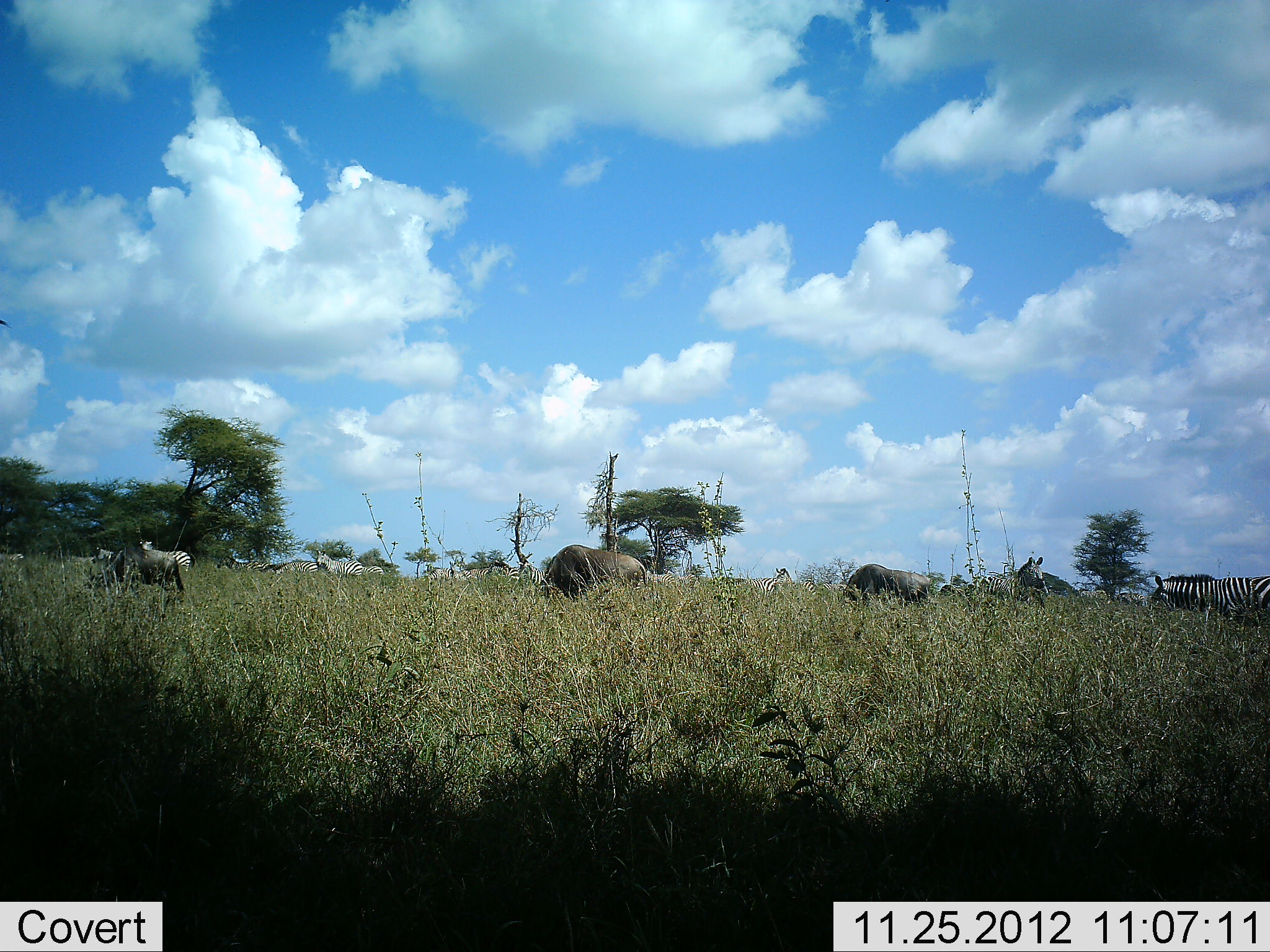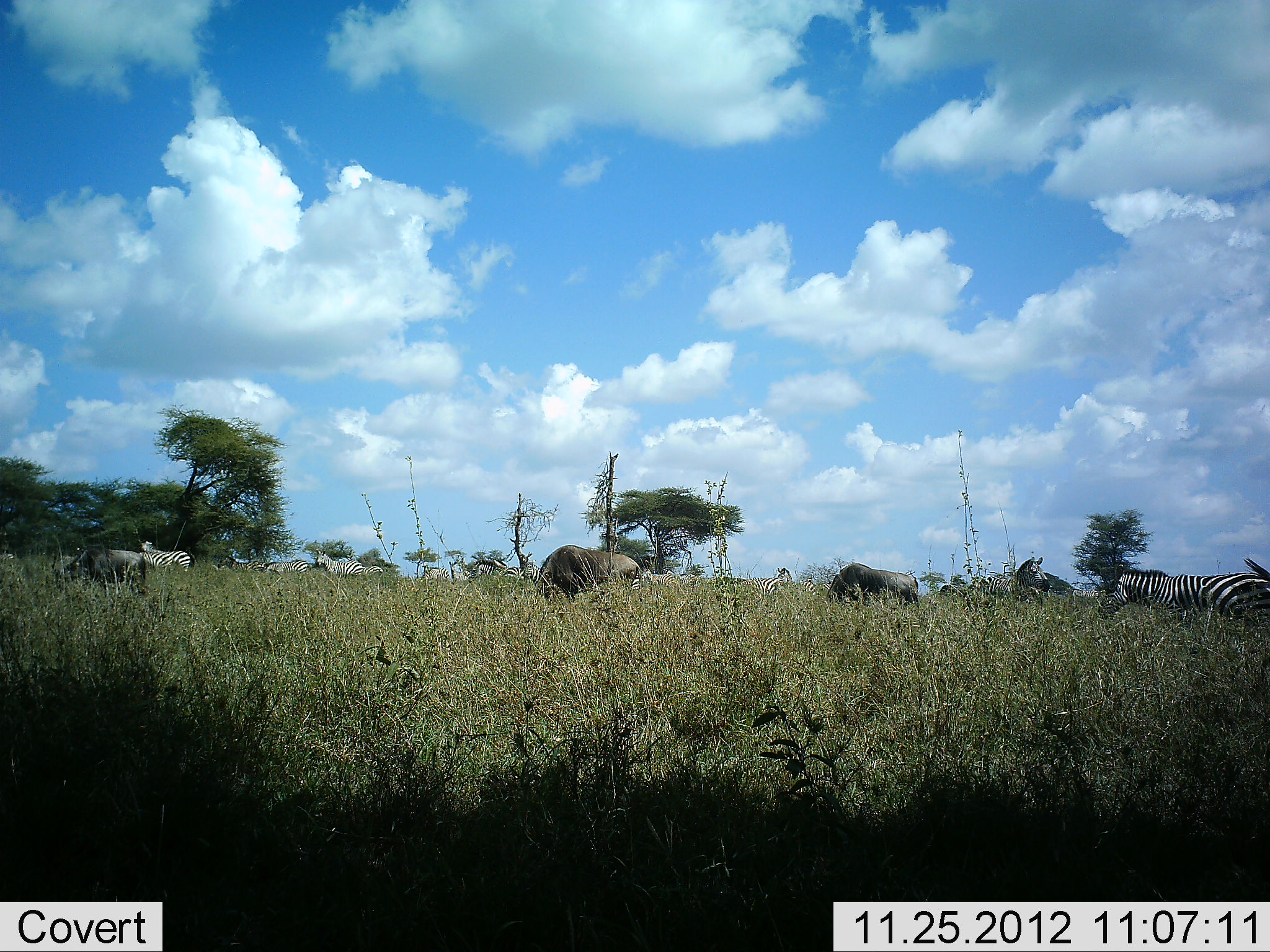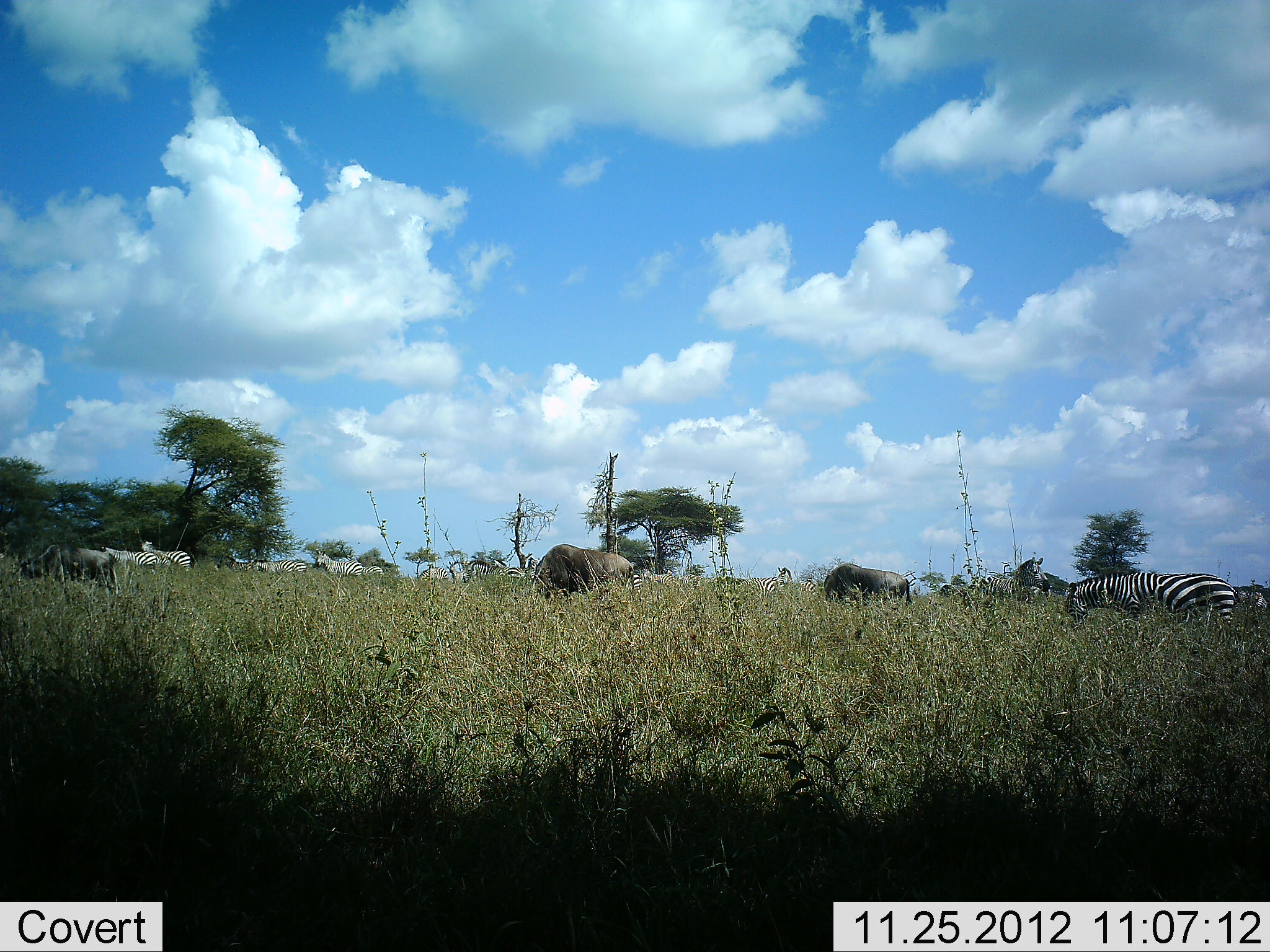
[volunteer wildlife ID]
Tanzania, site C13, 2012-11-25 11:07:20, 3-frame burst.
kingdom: Animalia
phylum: Chordata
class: Mammalia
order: Artiodactyla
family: Bovidae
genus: Connochaetes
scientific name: Connochaetes taurinus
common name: blue wildebeest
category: wildebeest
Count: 3.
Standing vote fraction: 40%.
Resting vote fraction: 0%.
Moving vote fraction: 40%.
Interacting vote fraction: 0%.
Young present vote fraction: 10%.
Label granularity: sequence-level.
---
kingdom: Animalia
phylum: Chordata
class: Mammalia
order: Perissodactyla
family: Equidae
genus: Equus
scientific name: Equus quagga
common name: plains zebra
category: zebra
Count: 7.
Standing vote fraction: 85%.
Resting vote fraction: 0%.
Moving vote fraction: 38%.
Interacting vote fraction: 0%.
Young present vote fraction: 0%.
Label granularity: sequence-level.